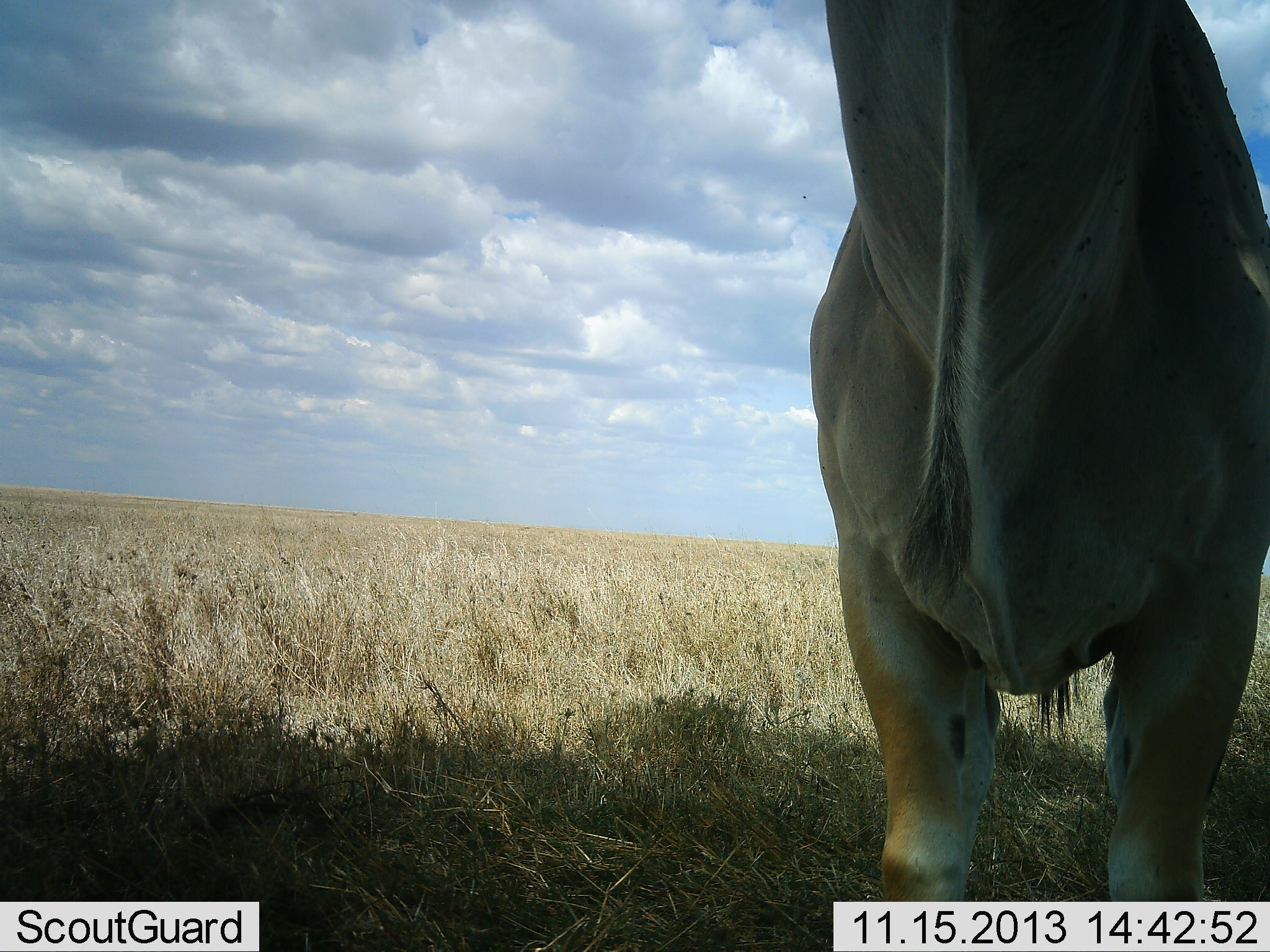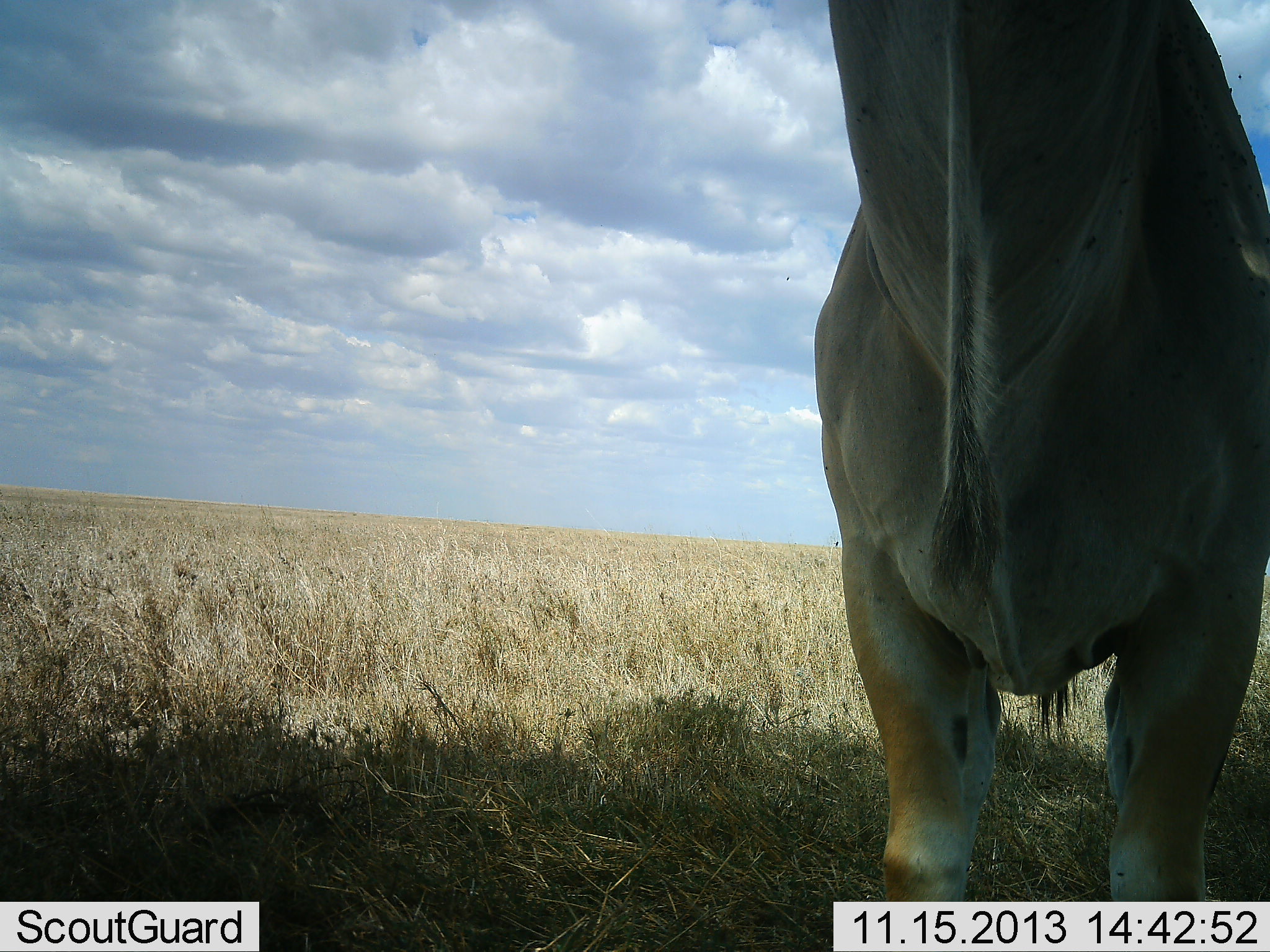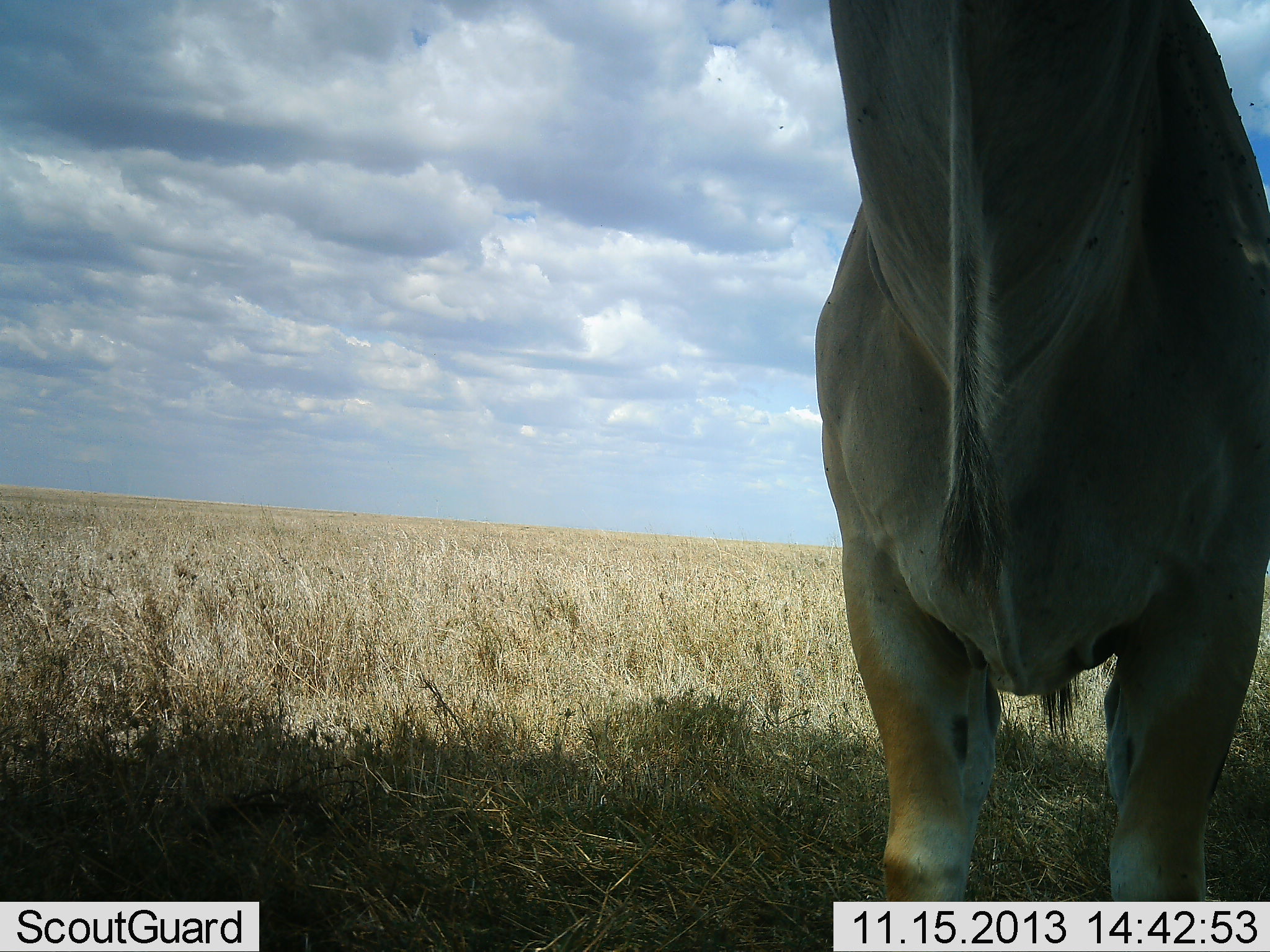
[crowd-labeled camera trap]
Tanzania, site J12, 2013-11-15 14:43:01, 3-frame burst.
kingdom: Animalia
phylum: Chordata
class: Mammalia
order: Artiodactyla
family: Bovidae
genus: Tragelaphus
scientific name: Tragelaphus oryx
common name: eland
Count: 1.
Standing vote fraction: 100%.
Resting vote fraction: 0%.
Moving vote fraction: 0%.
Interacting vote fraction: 0%.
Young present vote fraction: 0%.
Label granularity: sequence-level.